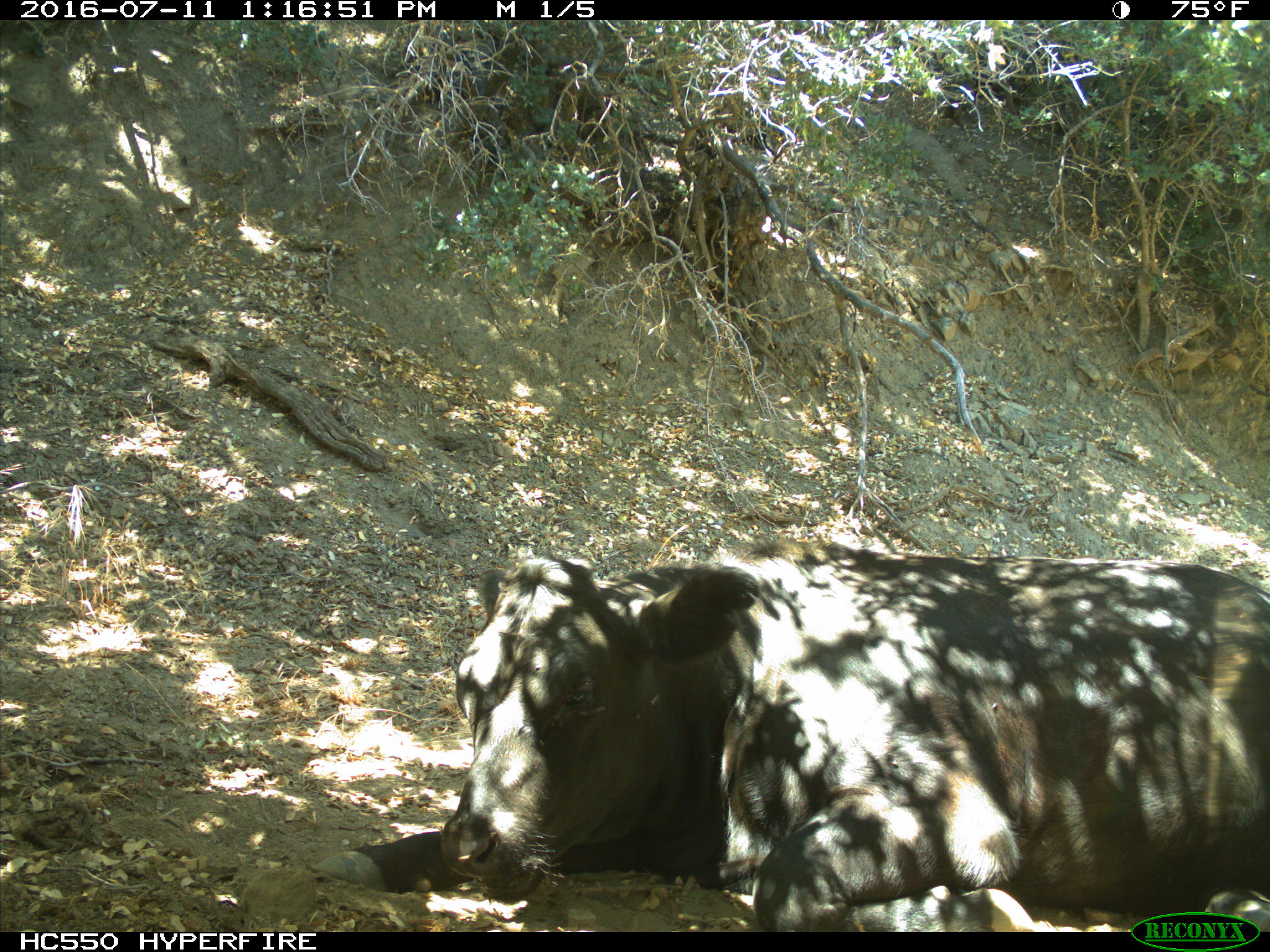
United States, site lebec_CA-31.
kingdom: Animalia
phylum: Chordata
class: Mammalia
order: Artiodactyla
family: Bovidae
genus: Bos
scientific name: Bos taurus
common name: domestic cow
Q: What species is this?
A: Bos taurus (domestic cow).